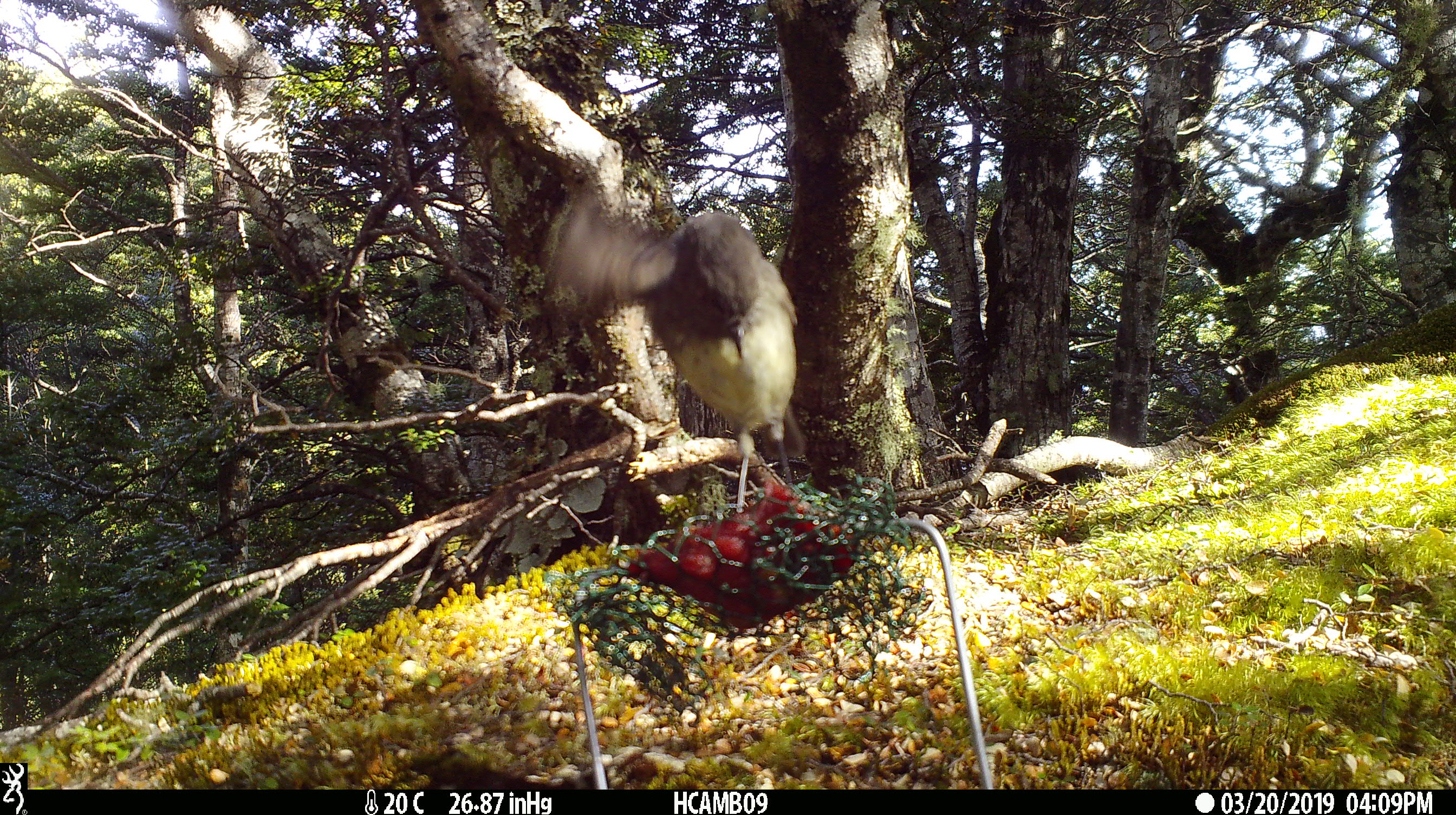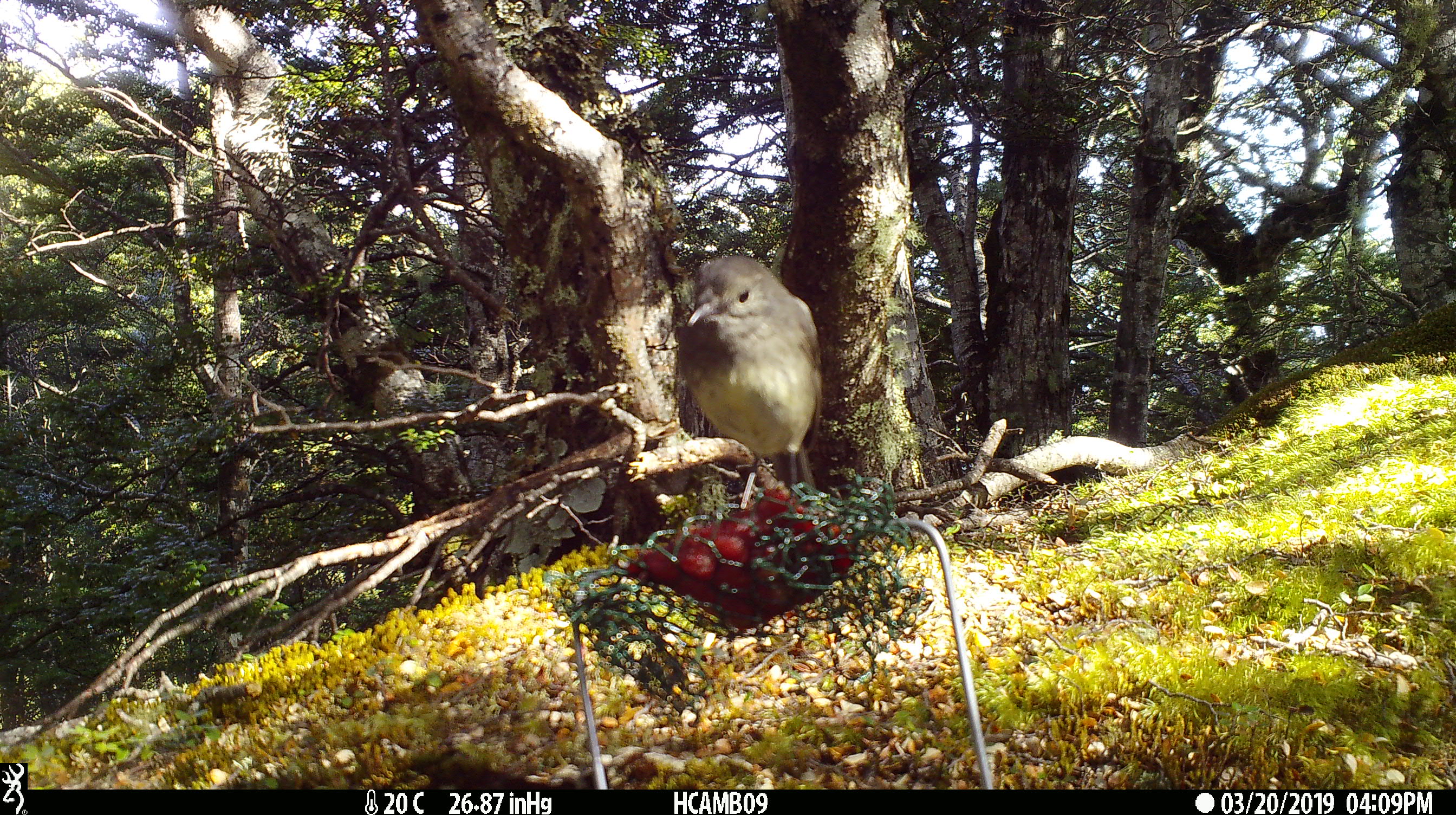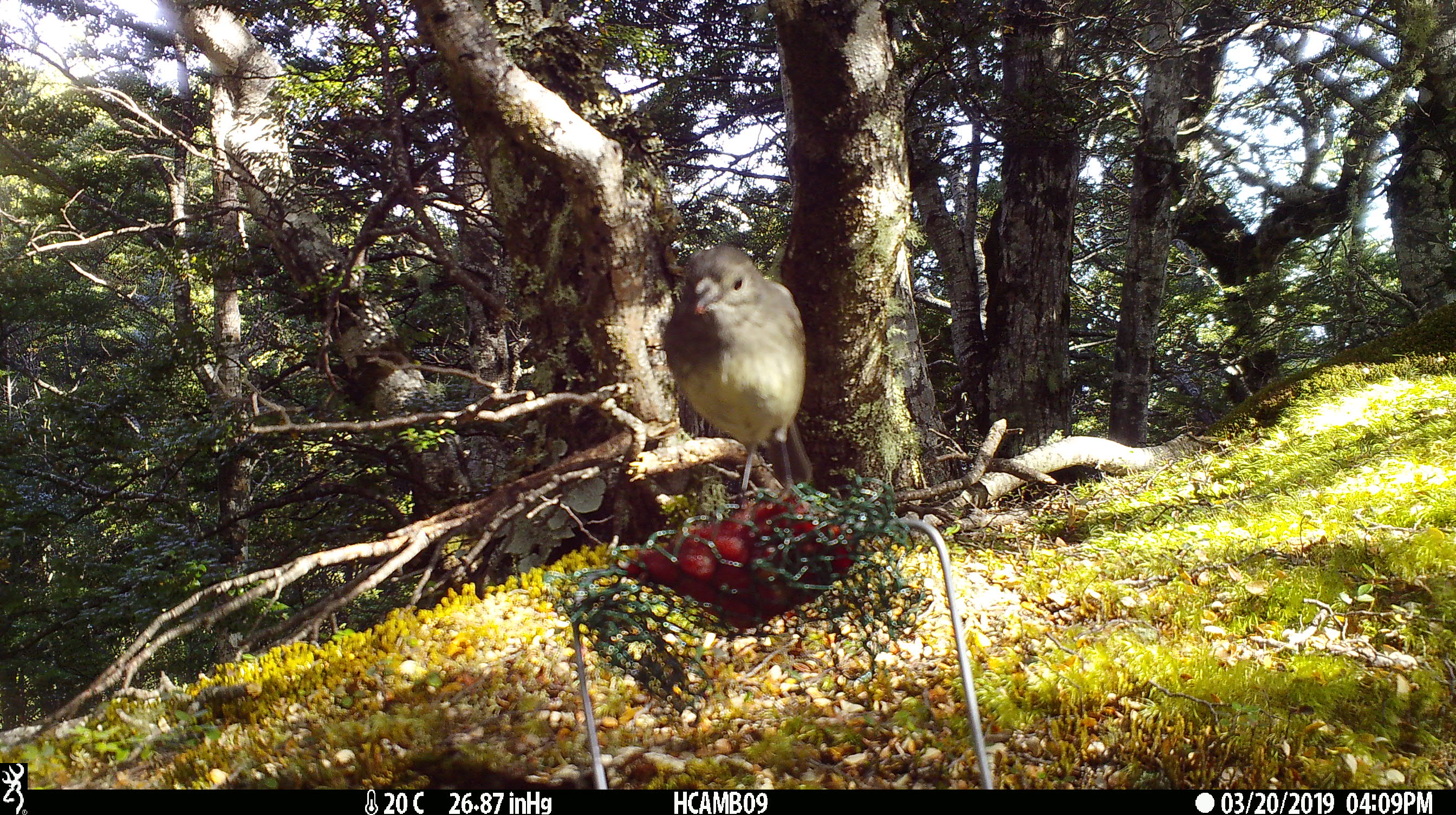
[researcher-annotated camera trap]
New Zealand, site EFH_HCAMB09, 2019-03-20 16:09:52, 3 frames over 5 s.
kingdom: Animalia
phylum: Chordata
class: Aves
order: Passeriformes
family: Petroicidae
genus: Petroica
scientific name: Petroica australis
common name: new zealand robin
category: robin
Robin (new zealand robin) (Petroica australis).